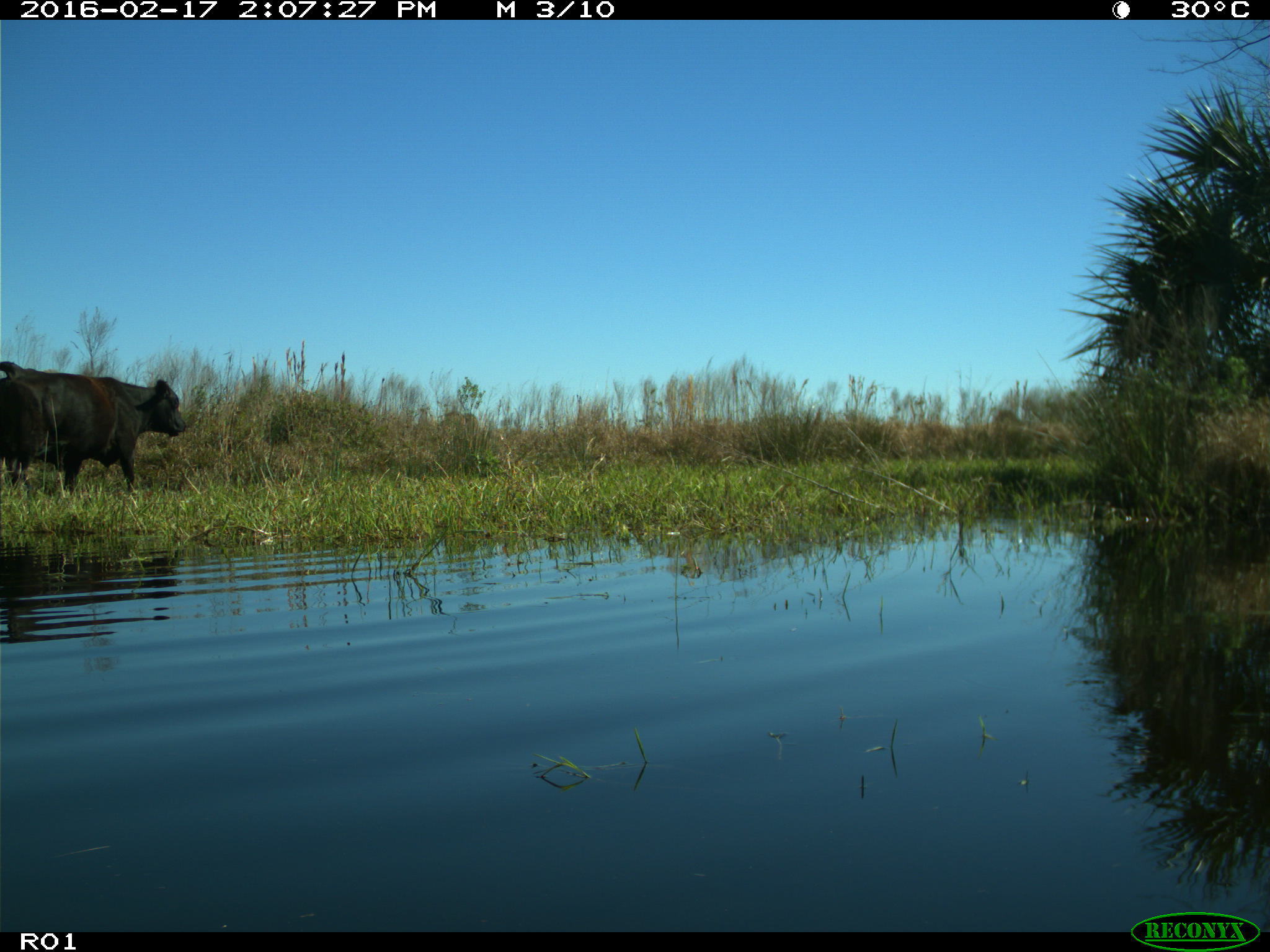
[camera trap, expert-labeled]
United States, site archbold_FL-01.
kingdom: Animalia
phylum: Chordata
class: Mammalia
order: Artiodactyla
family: Bovidae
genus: Bos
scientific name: Bos taurus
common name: domestic cow